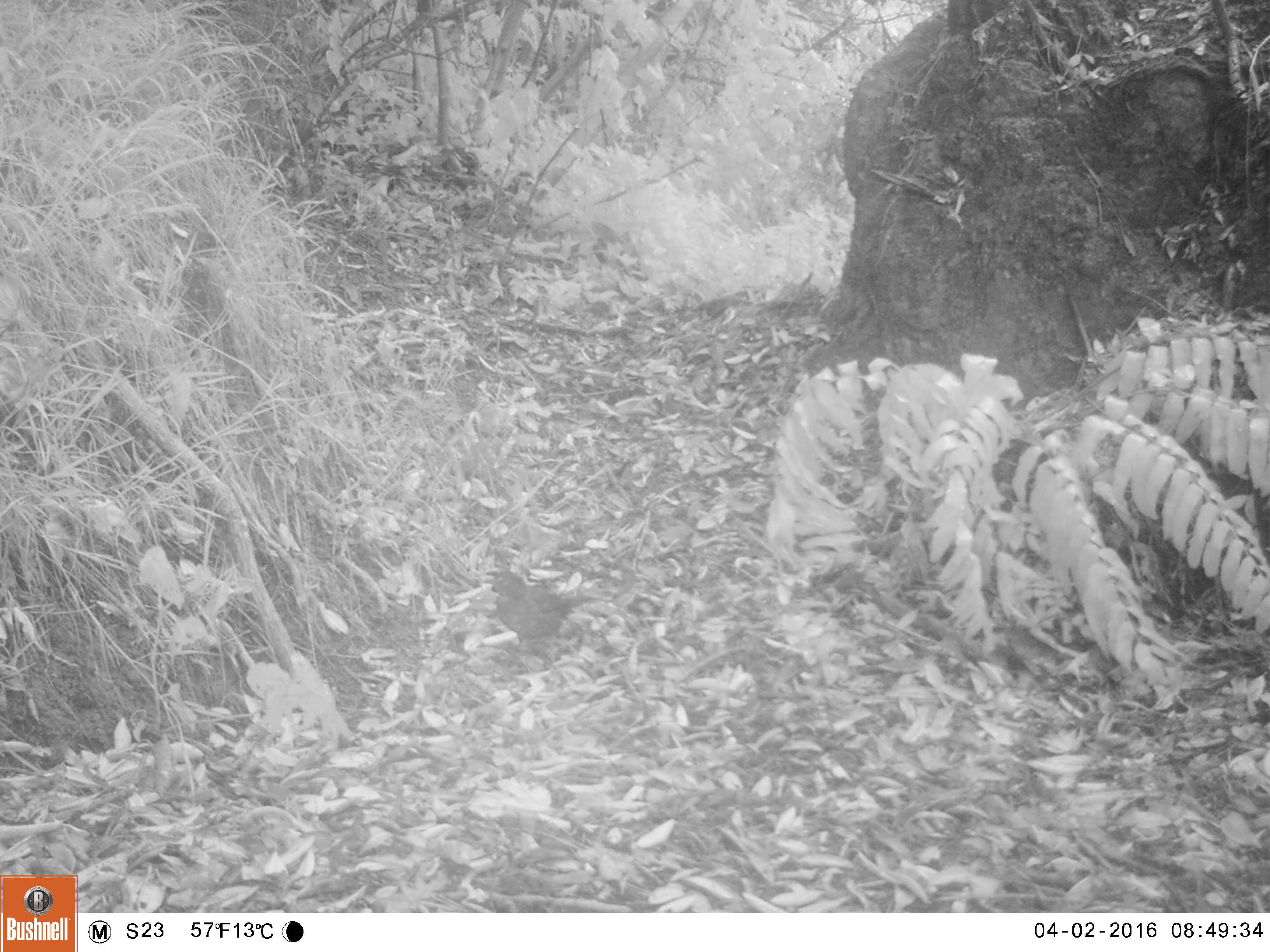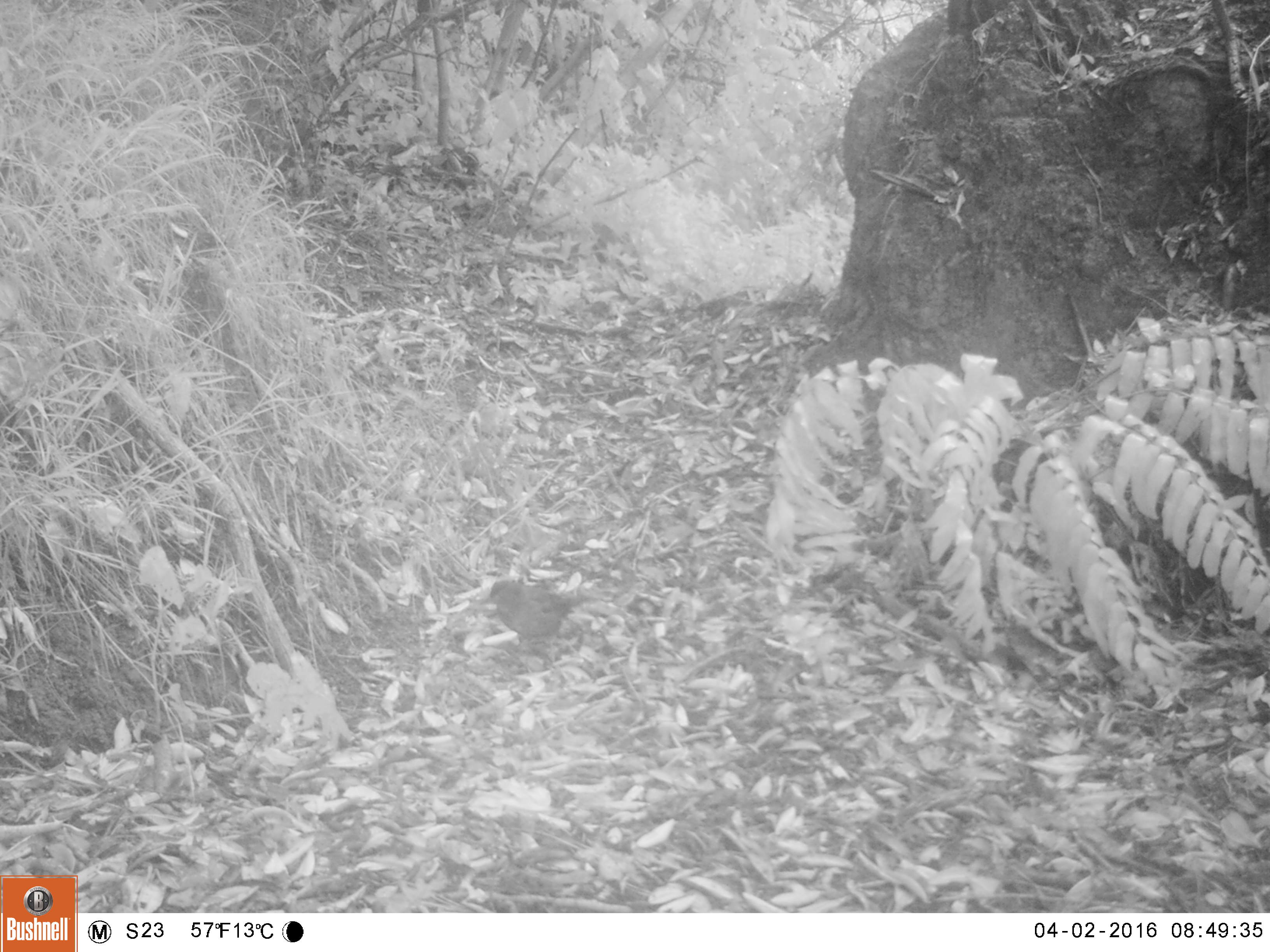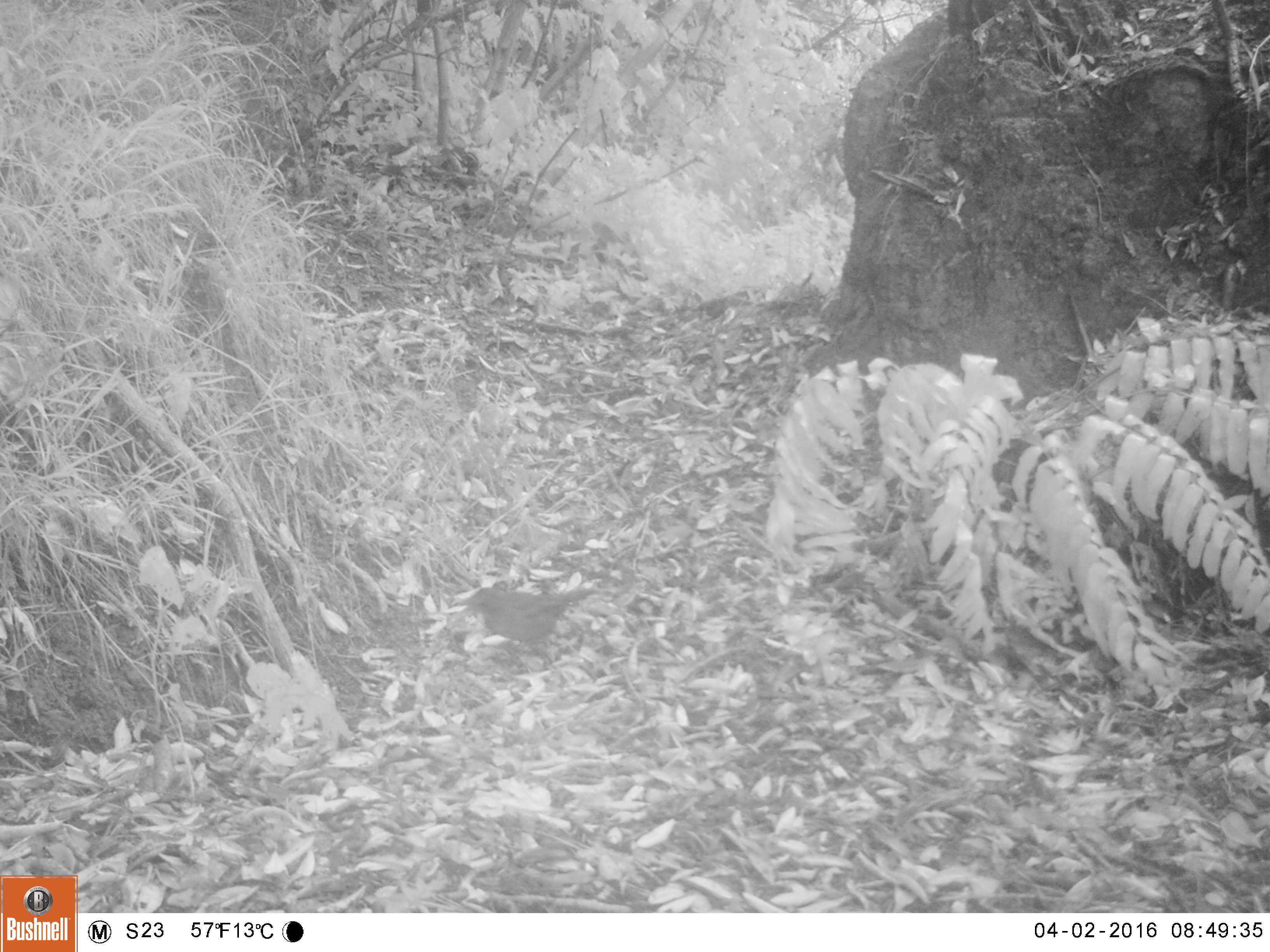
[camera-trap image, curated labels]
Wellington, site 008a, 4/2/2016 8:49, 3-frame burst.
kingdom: Animalia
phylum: Chordata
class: Aves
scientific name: Aves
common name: bird